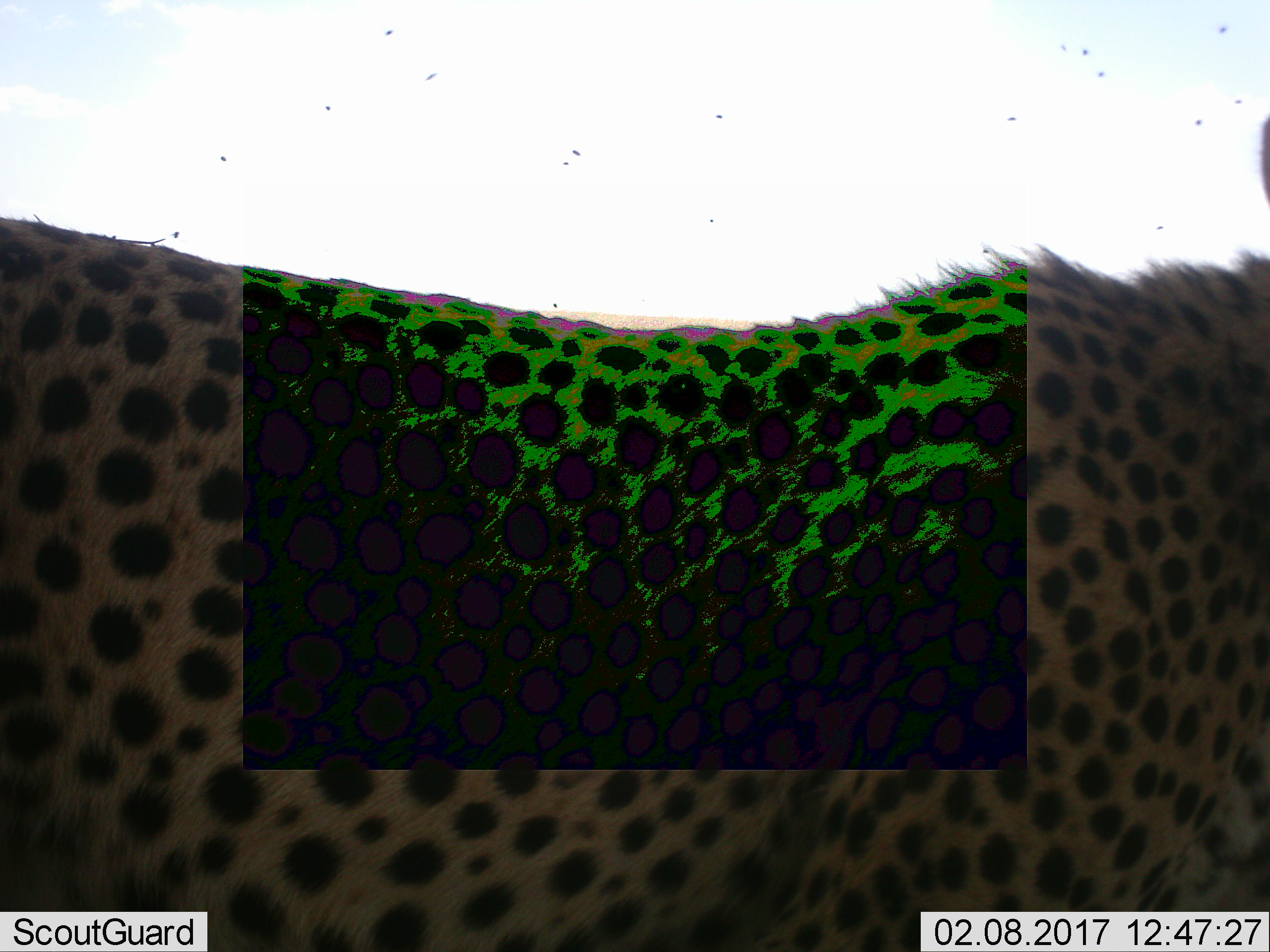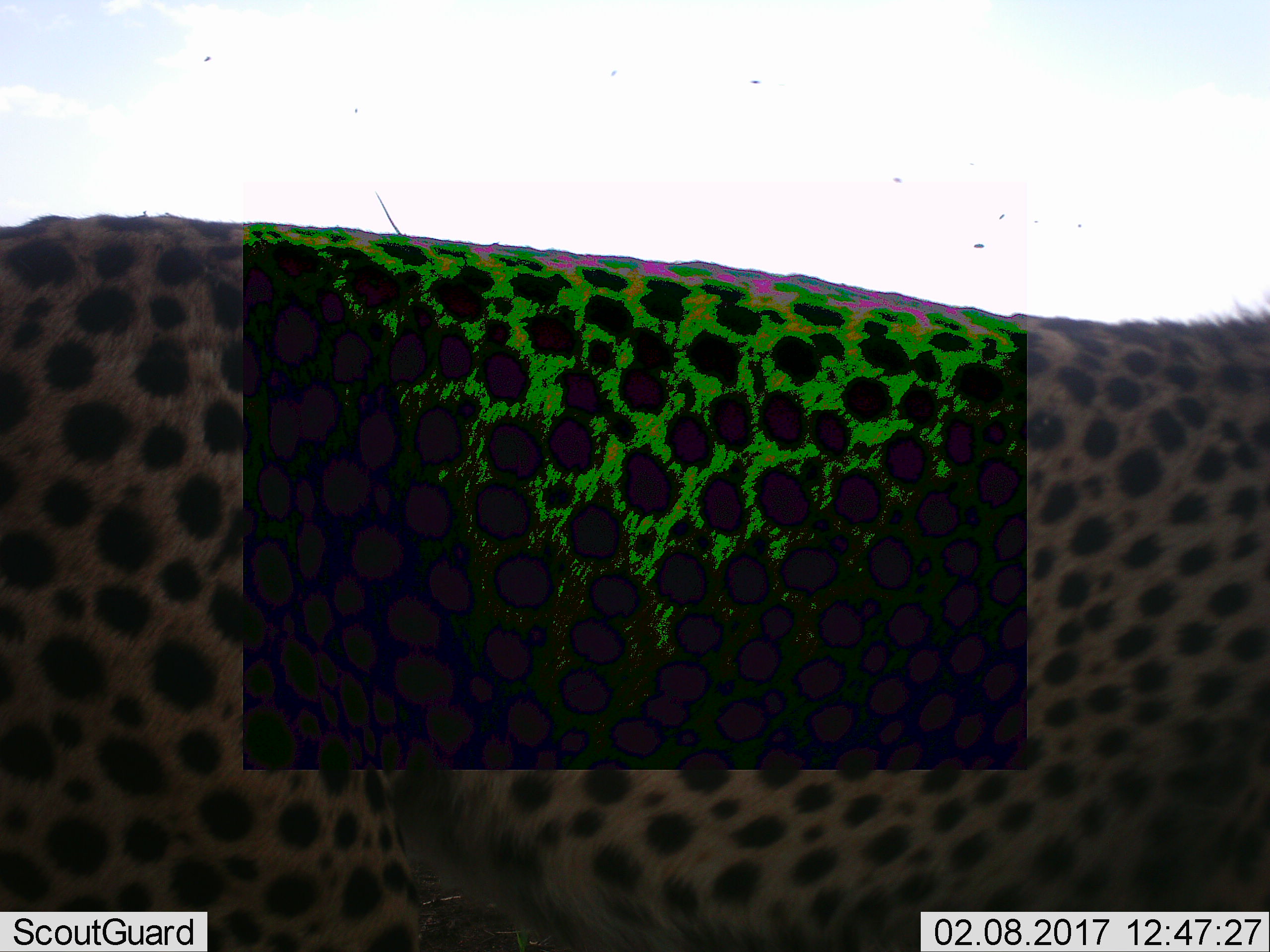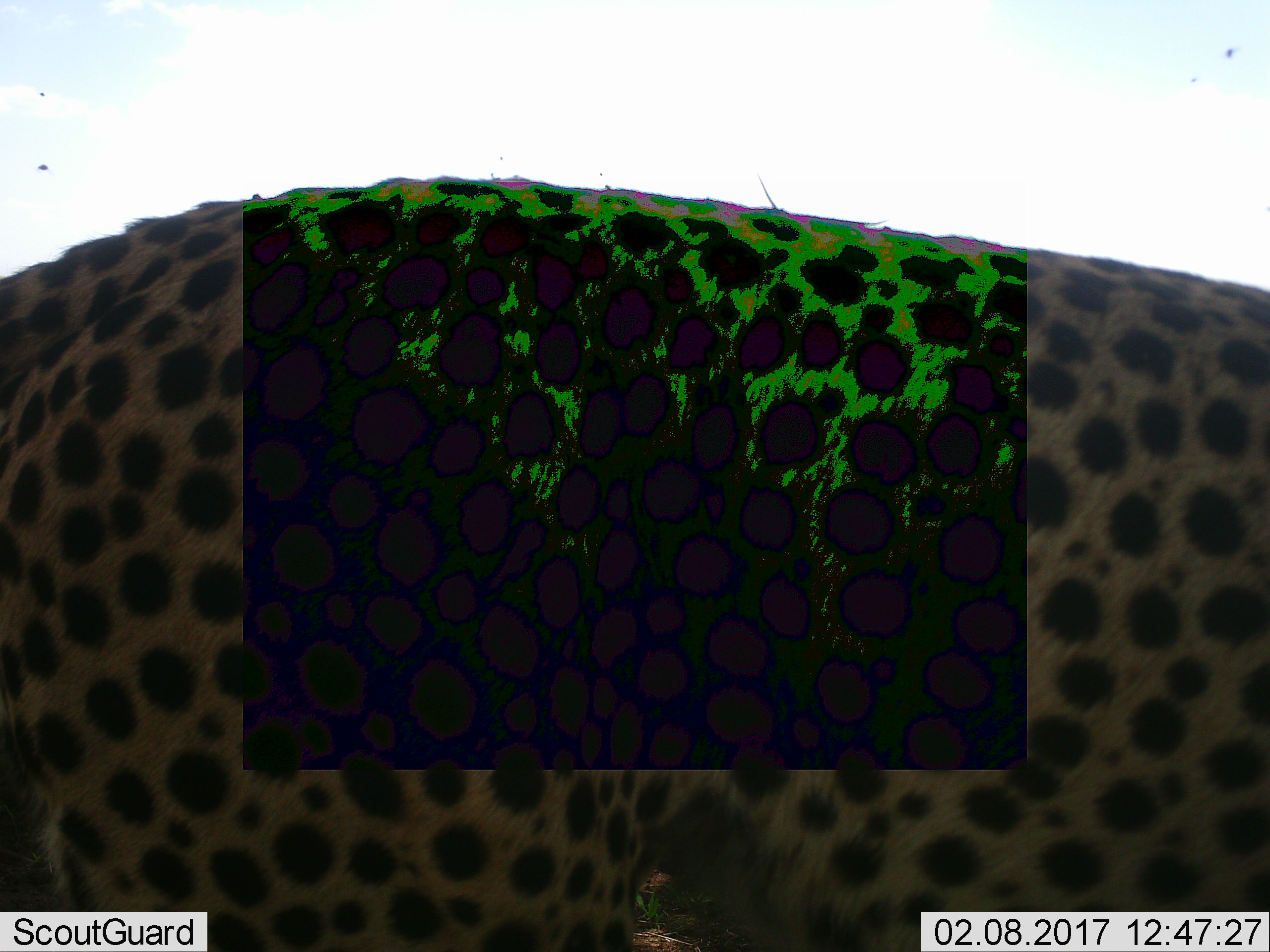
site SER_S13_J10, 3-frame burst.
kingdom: Animalia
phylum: Chordata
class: Mammalia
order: Carnivora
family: Felidae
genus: Acinonyx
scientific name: Acinonyx jubatus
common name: cheetah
Cheetah (Acinonyx jubatus), count 1. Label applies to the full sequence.